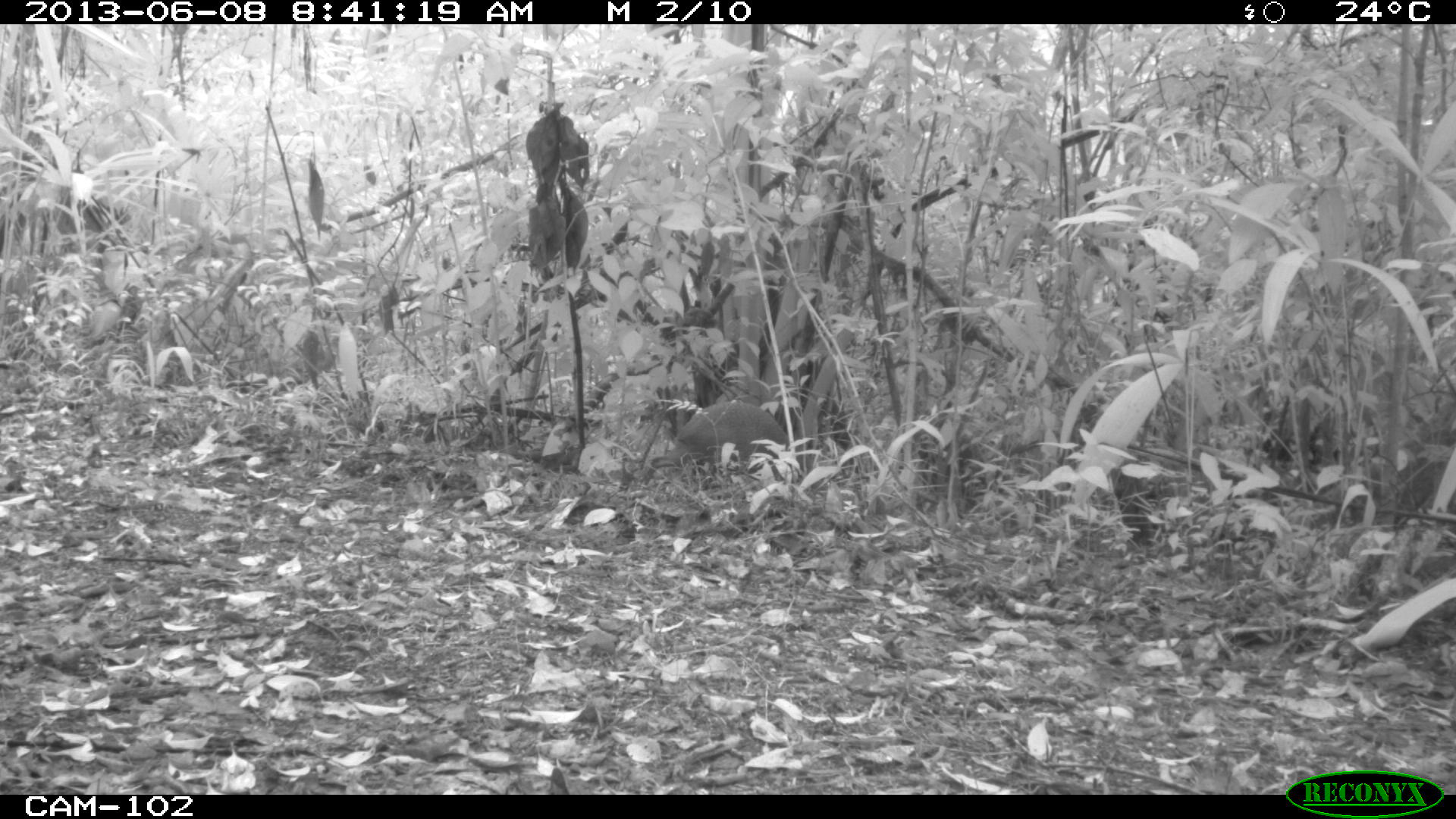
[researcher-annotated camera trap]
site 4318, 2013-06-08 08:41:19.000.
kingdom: Animalia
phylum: Chordata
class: Mammalia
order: Rodentia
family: Dasyproctidae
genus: Dasyprocta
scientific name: Dasyprocta punctata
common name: central american agouti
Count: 1.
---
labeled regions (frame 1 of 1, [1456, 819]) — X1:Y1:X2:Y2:
dasyprocta punctata: 637:398:822:491